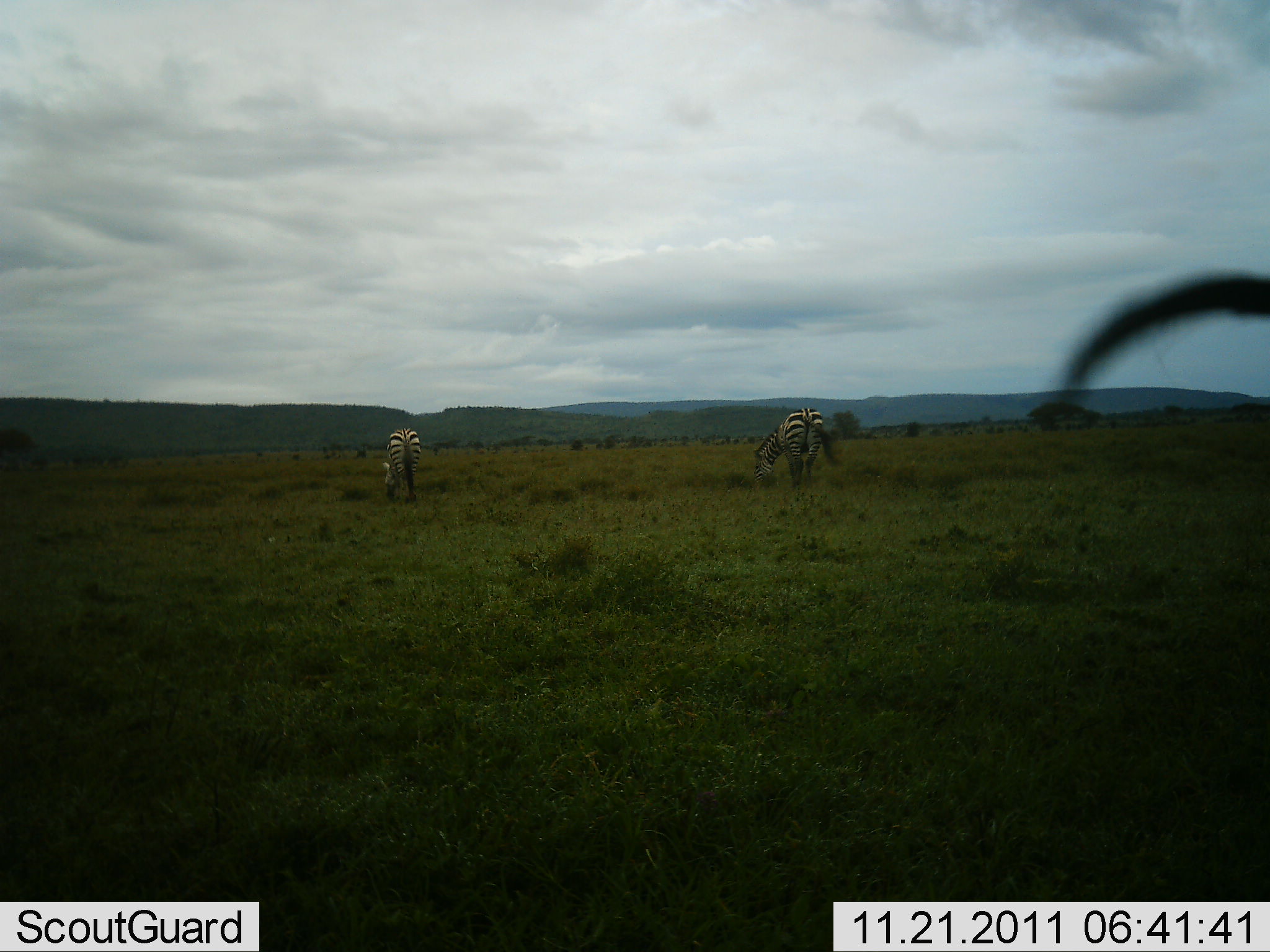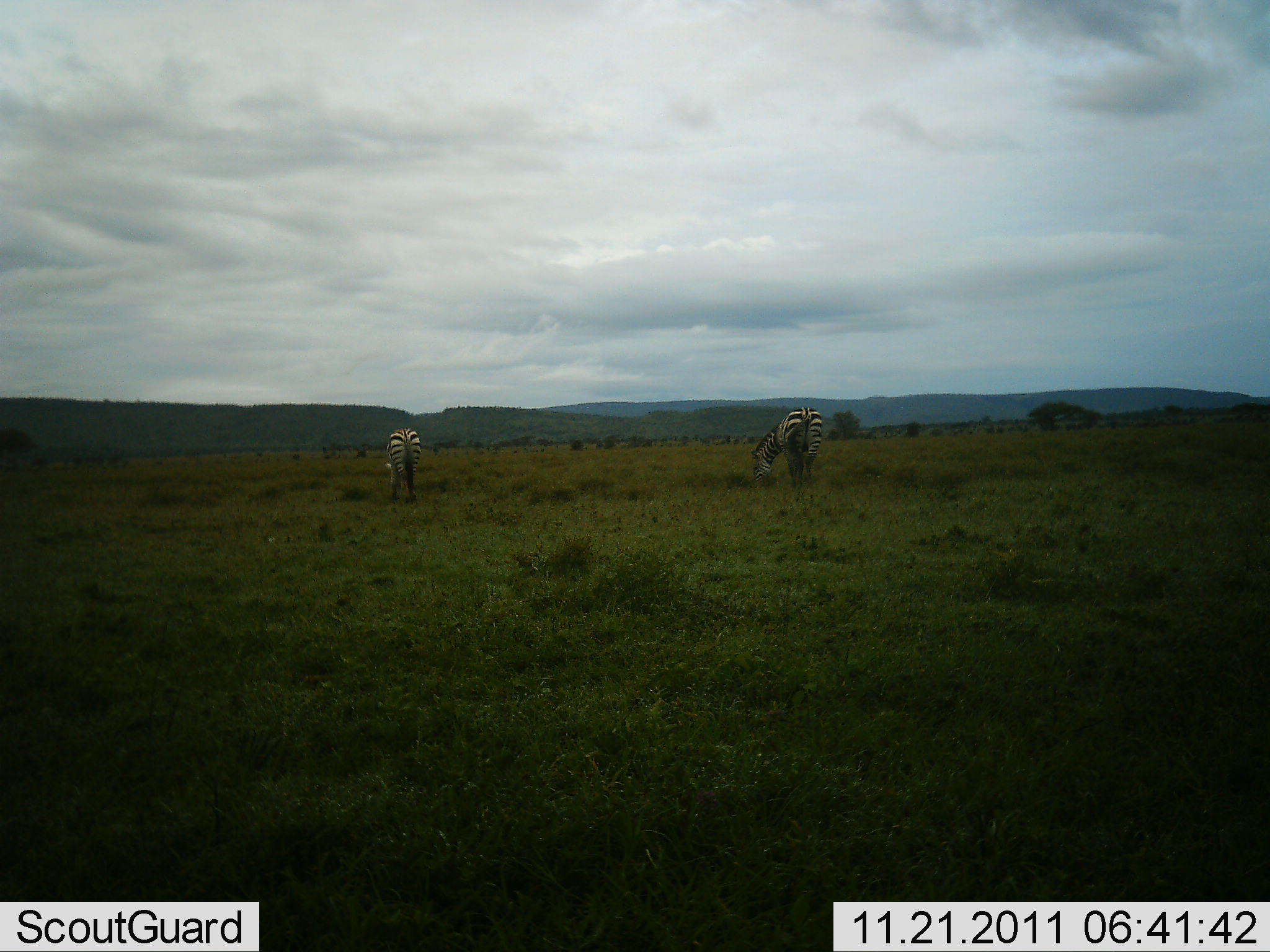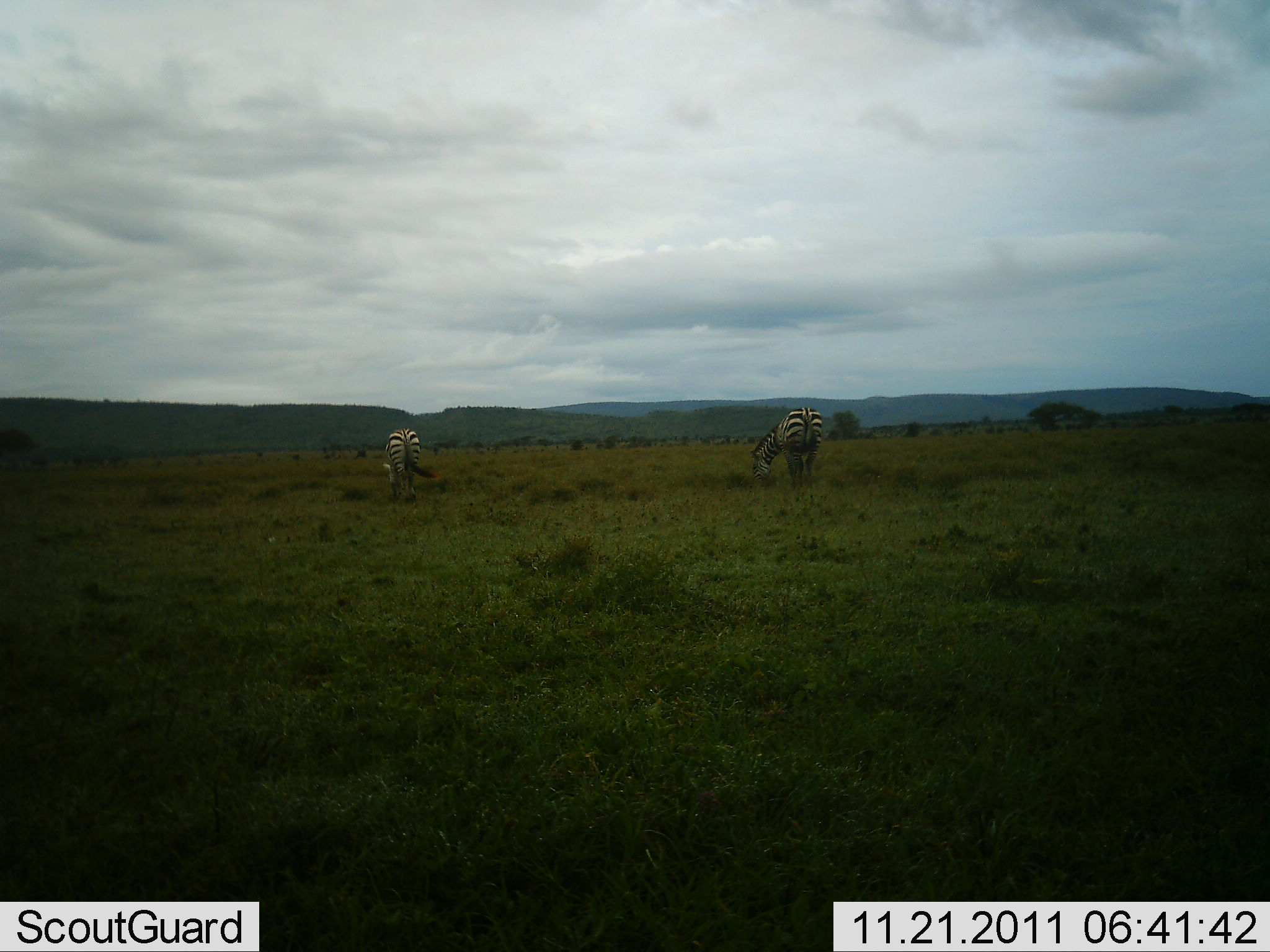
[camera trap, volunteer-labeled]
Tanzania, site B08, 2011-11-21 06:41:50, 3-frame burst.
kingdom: Animalia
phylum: Chordata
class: Mammalia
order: Perissodactyla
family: Equidae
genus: Equus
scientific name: Equus quagga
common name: plains zebra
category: zebra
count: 2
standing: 14%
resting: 0%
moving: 7%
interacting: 0%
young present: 0%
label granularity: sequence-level